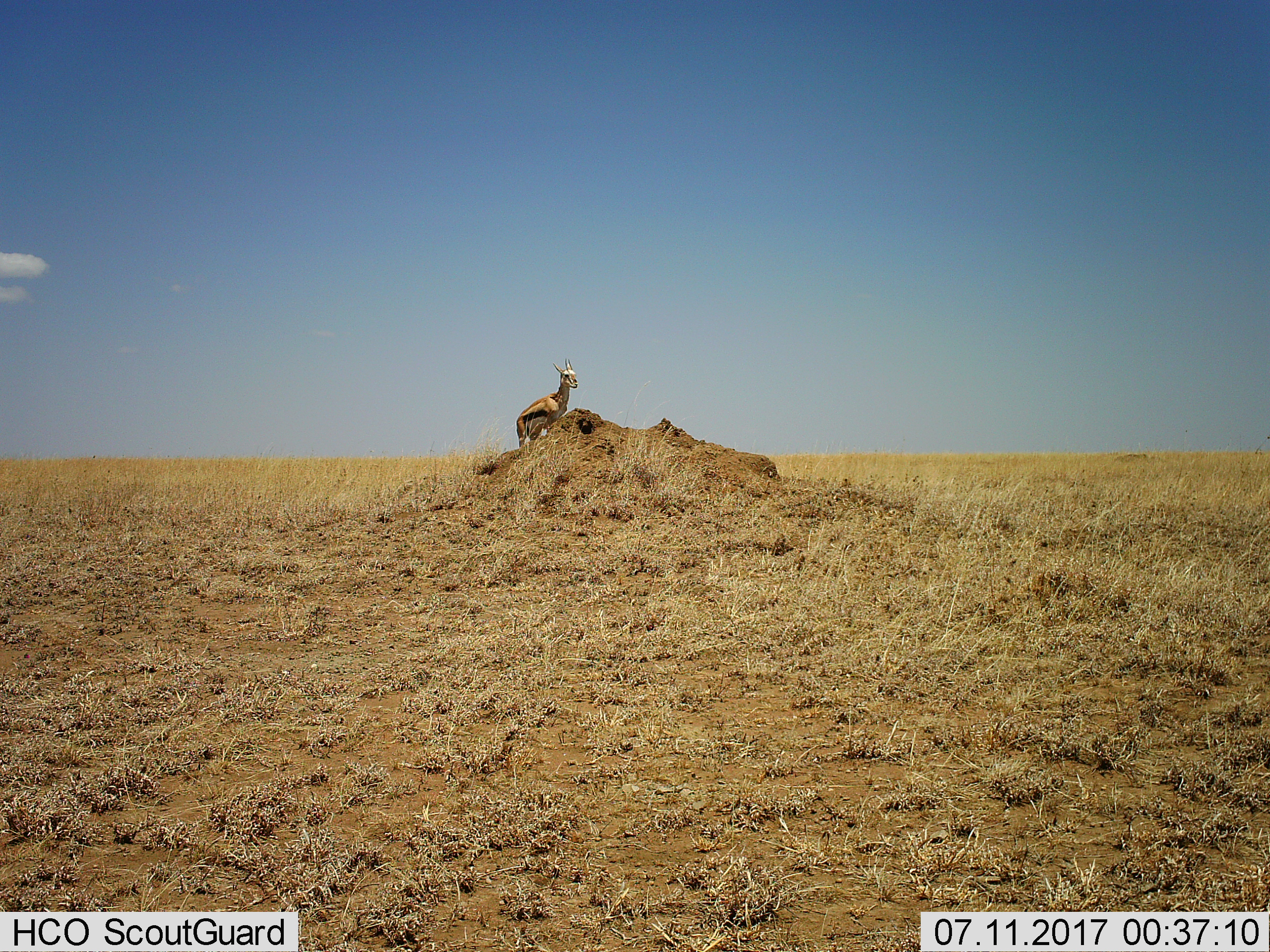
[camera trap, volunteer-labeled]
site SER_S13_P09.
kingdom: Animalia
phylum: Chordata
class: Mammalia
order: Artiodactyla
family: Bovidae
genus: Eudorcas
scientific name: Eudorcas thomsonii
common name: thomson's gazelle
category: gazellethomsons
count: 1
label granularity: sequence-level